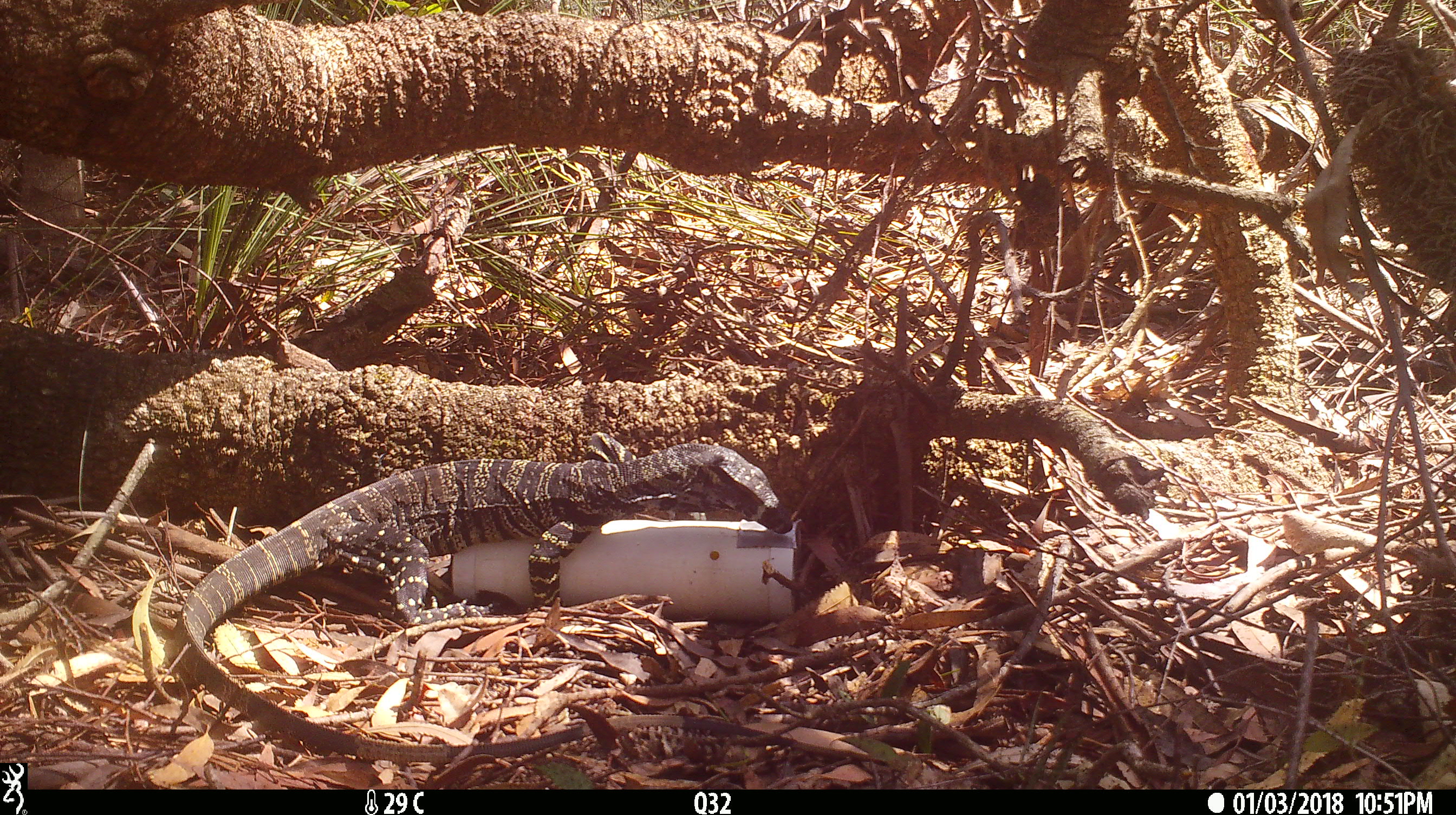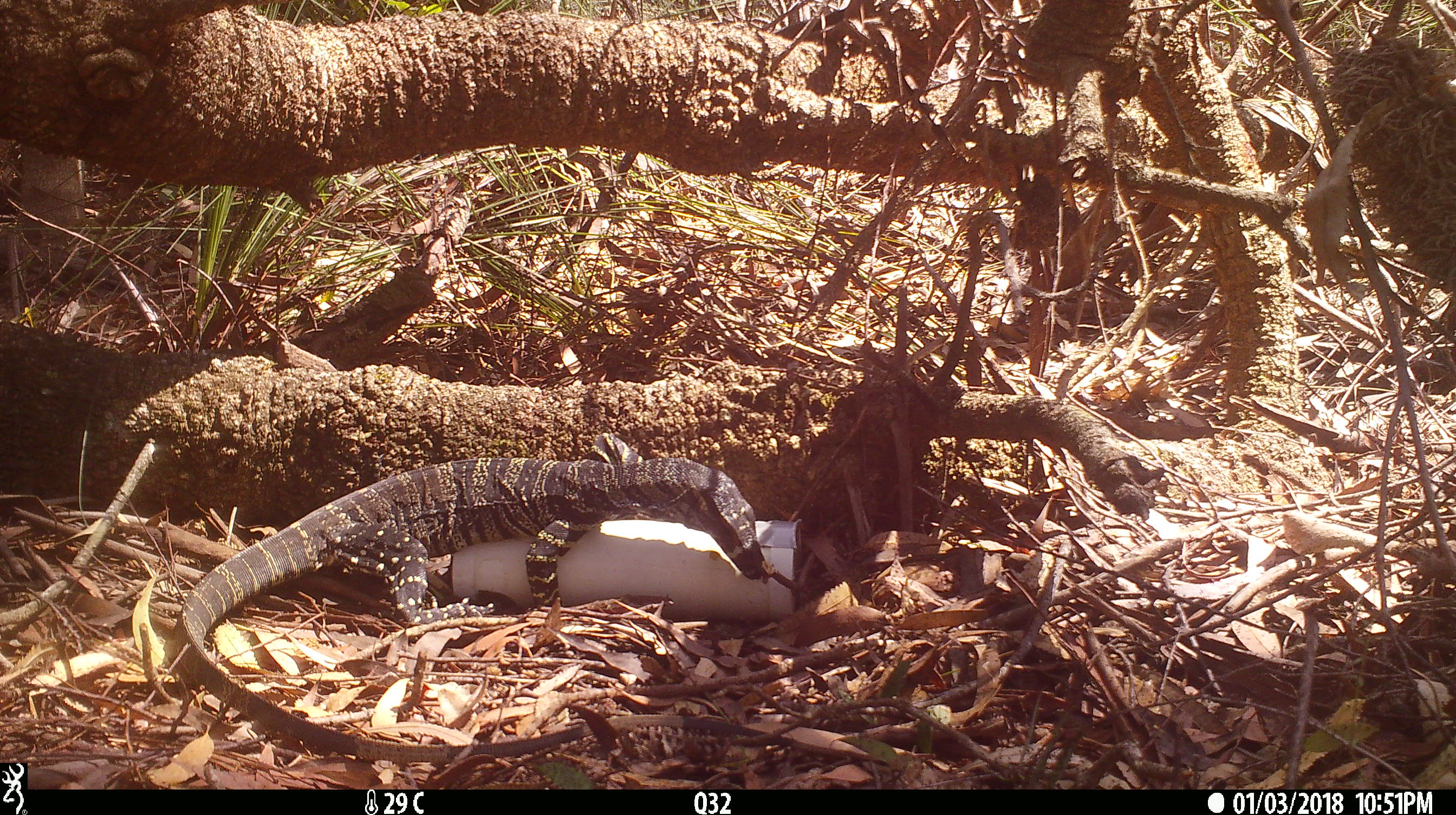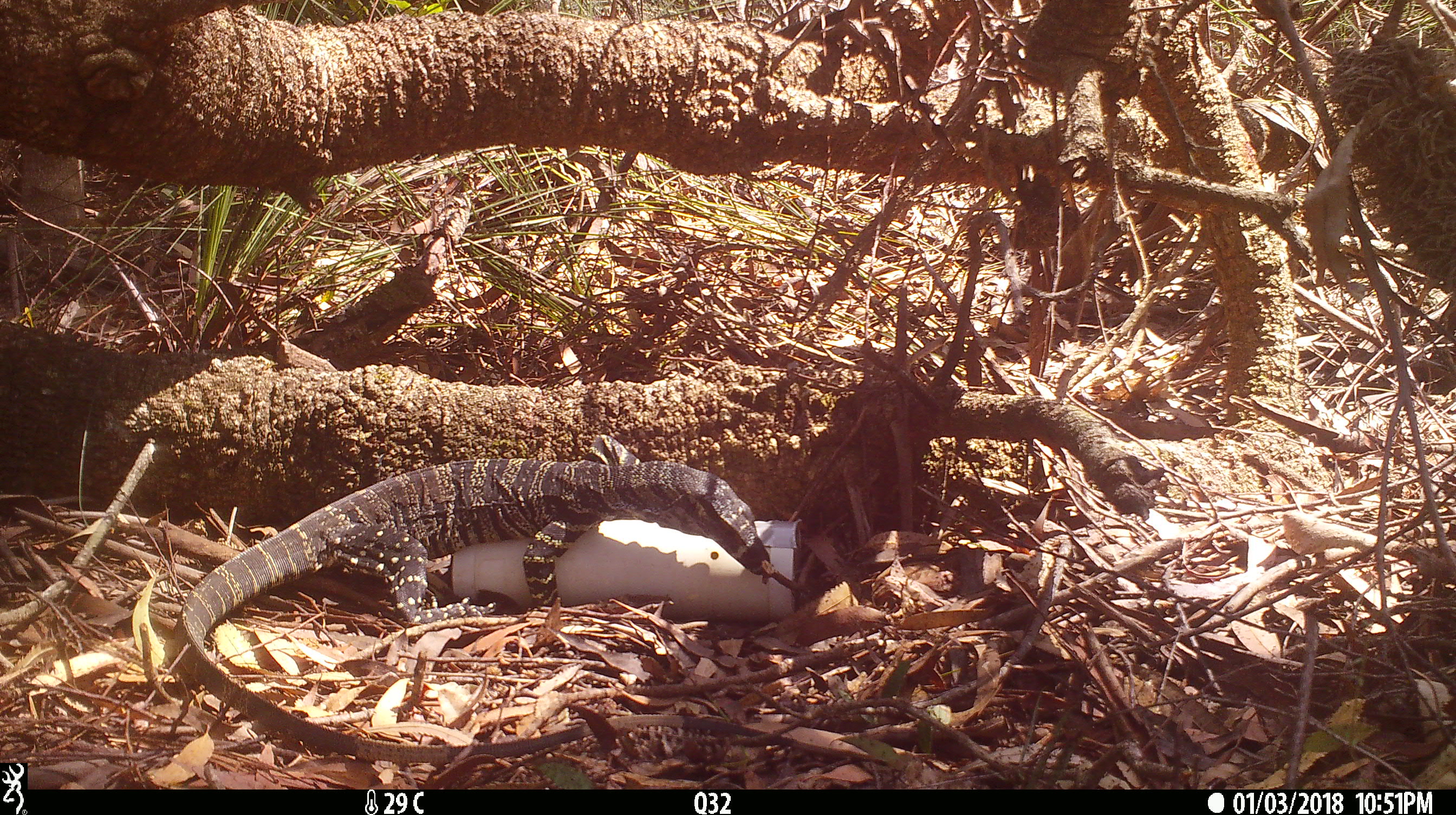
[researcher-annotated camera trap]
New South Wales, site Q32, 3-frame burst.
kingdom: Animalia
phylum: Chordata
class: Reptilia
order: Squamata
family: Varanidae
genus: Varanus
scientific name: Varanus varius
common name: lace monitor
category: goanna